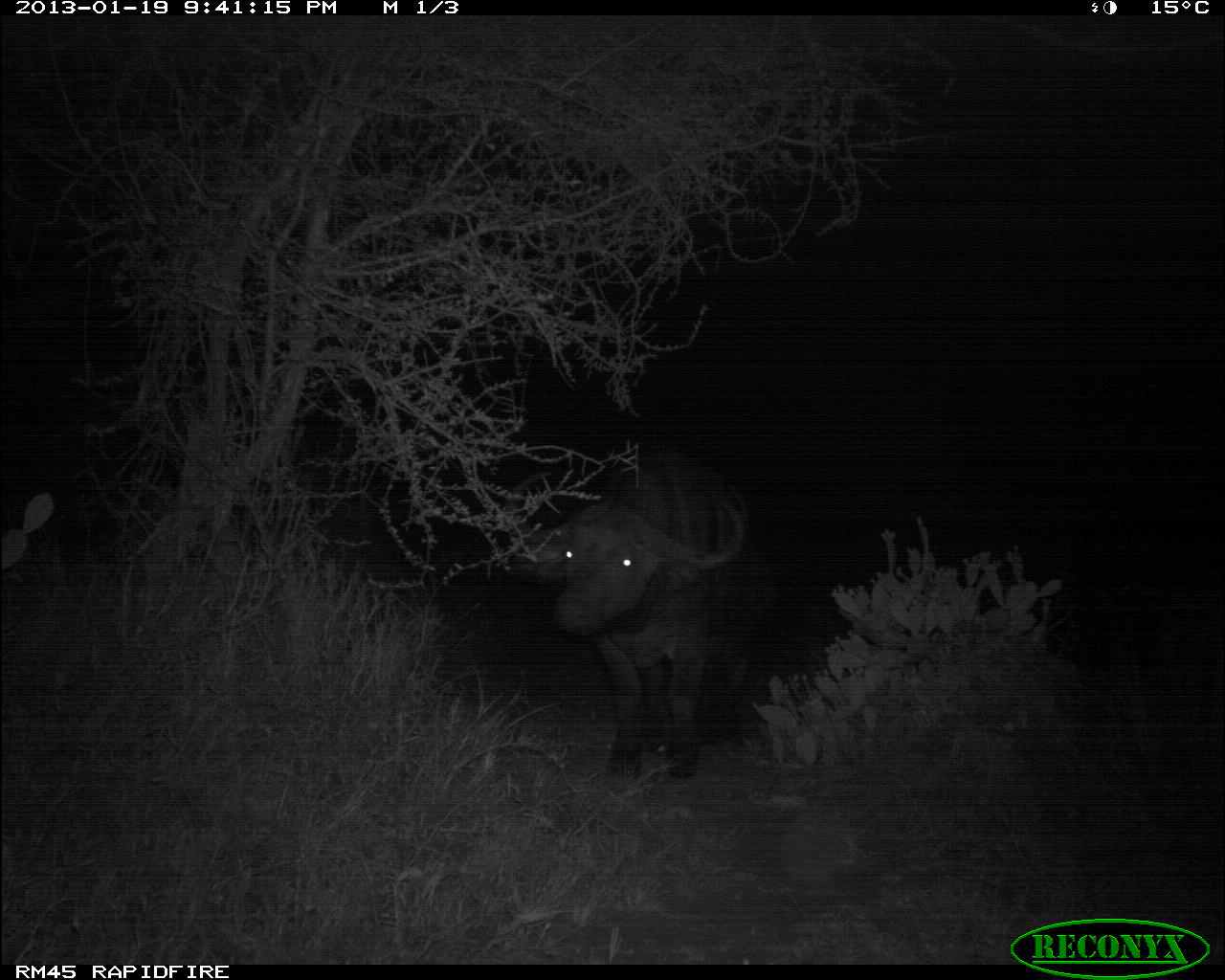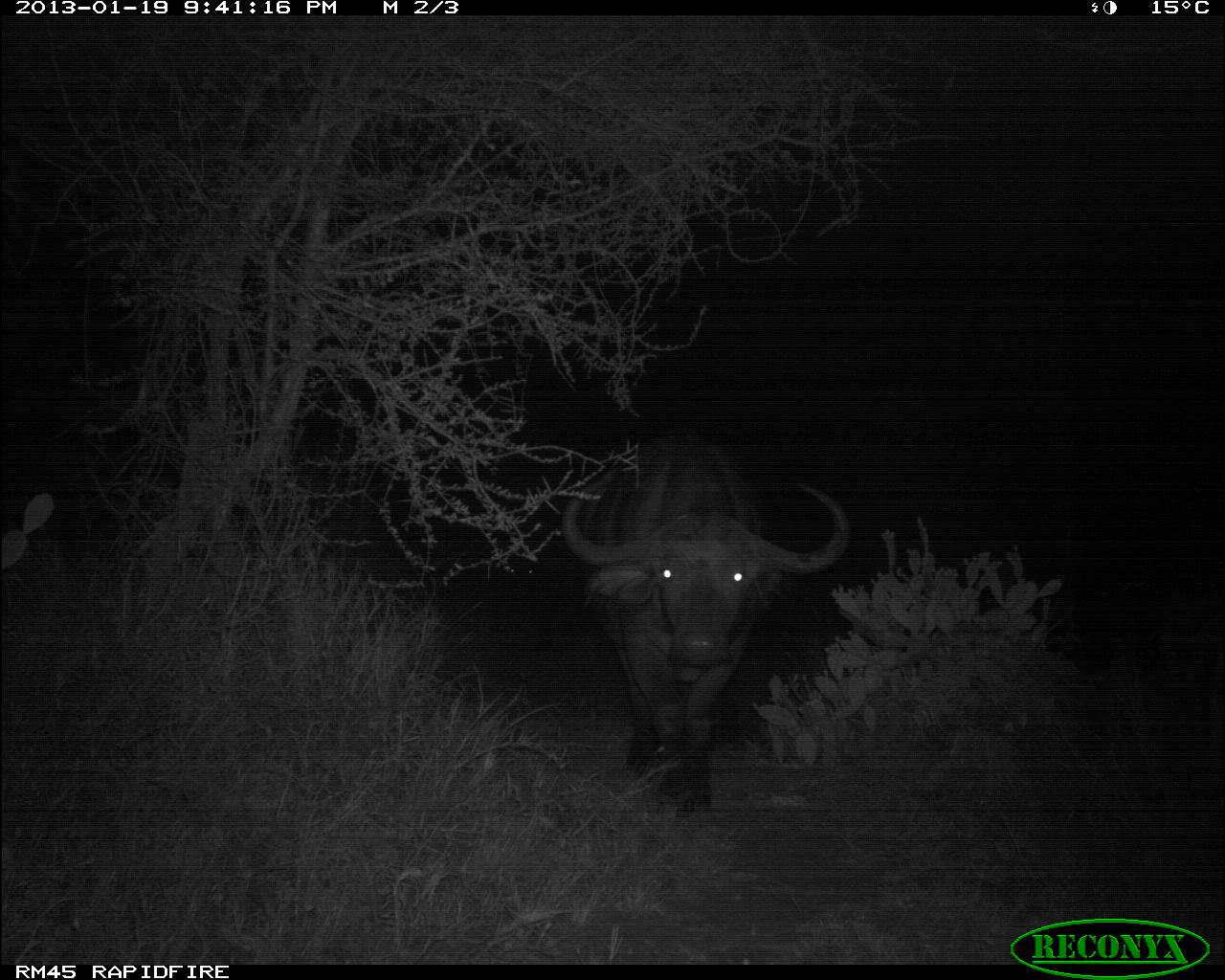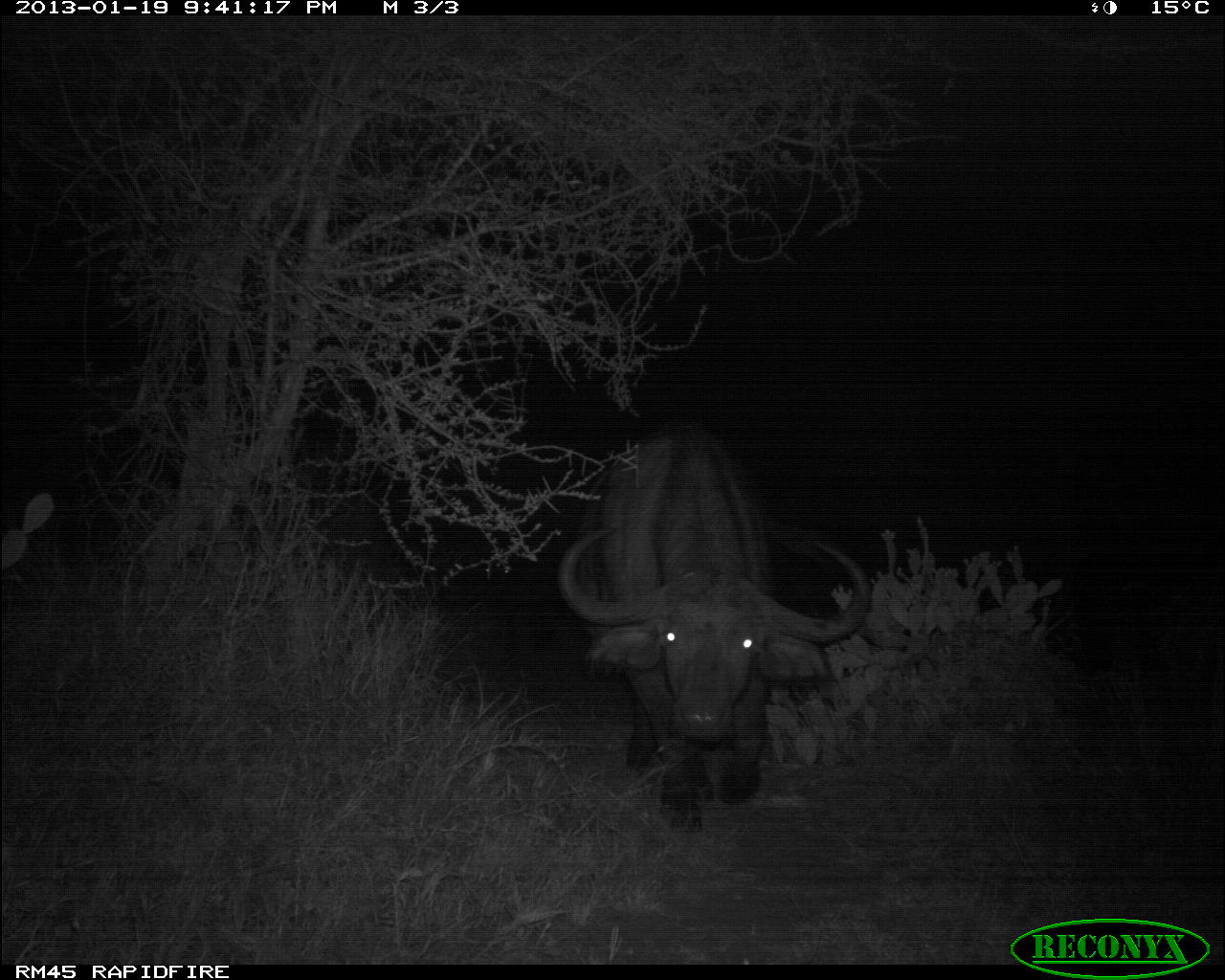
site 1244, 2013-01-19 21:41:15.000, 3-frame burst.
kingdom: Animalia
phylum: Chordata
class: Mammalia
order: Artiodactyla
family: Bovidae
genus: Syncerus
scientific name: Syncerus caffer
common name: african buffalo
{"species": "Syncerus caffer (african buffalo)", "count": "1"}